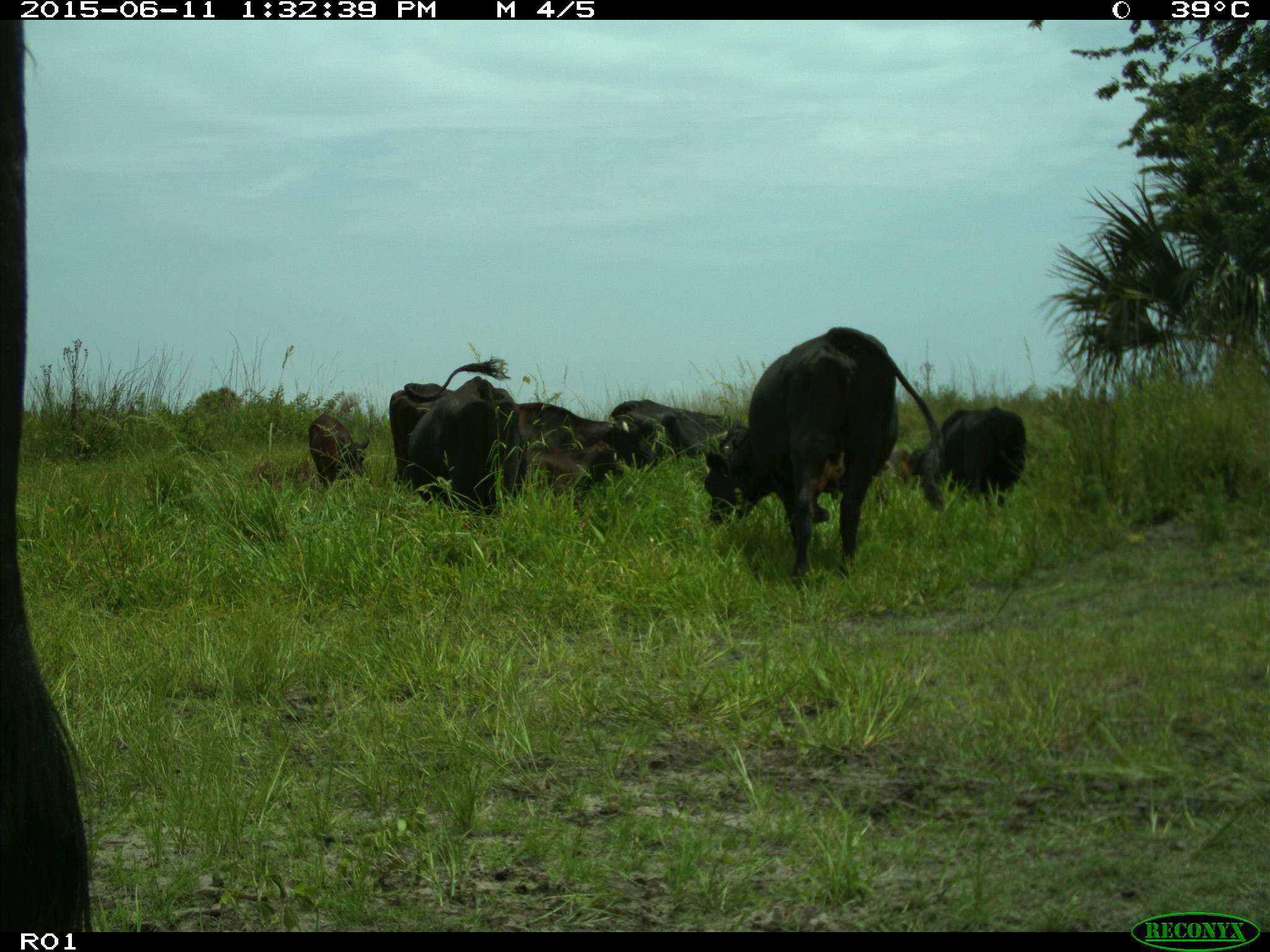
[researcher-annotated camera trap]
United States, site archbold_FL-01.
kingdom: Animalia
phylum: Chordata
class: Mammalia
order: Artiodactyla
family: Bovidae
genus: Bos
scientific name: Bos taurus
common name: domestic cow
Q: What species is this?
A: Bos taurus (domestic cow).